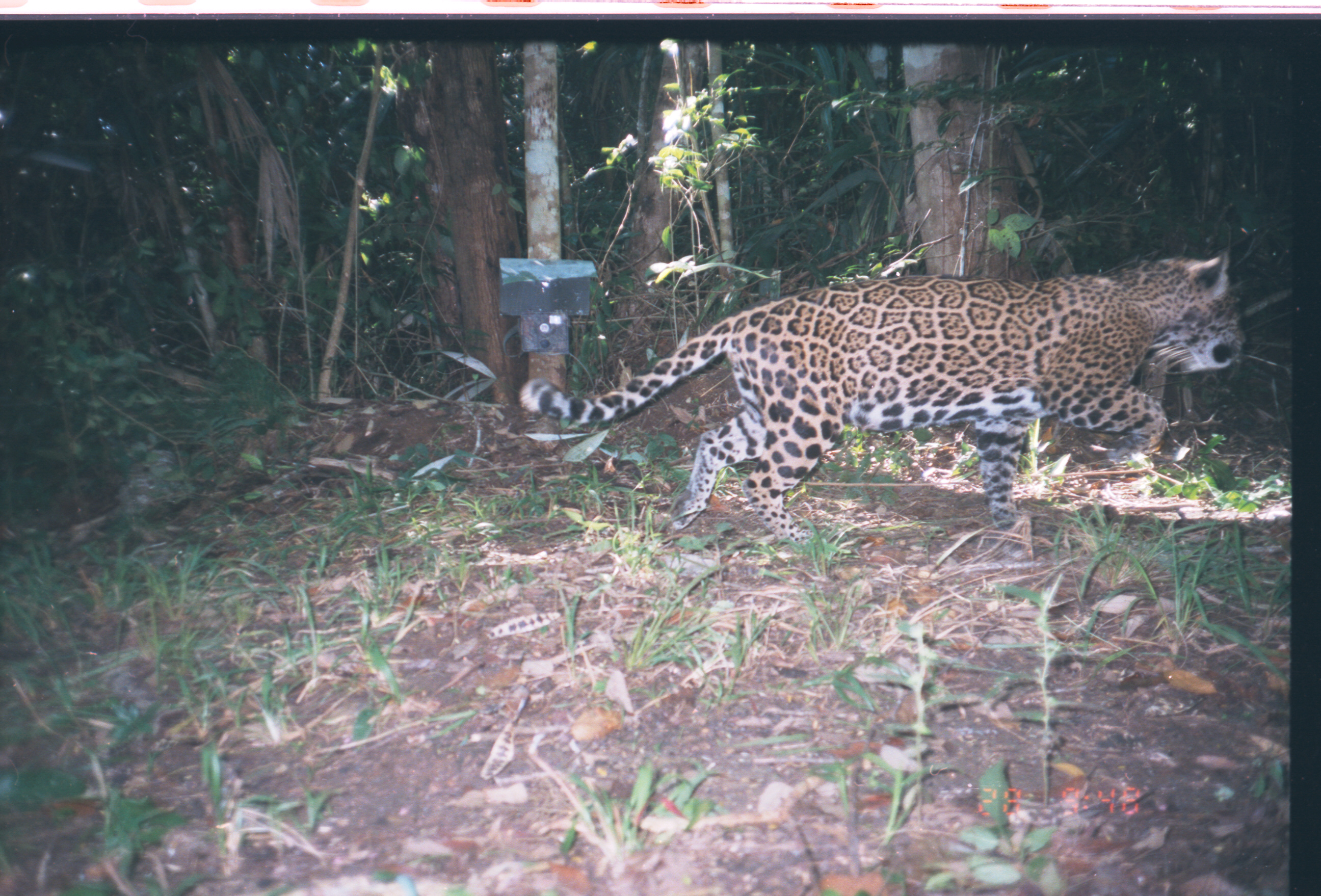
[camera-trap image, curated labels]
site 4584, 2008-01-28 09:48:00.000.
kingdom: Animalia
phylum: Chordata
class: Mammalia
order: Carnivora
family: Felidae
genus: Panthera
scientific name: Panthera onca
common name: jaguar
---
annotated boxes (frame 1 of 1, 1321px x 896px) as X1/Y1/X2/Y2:
panthera onca: 520/252/1244/544